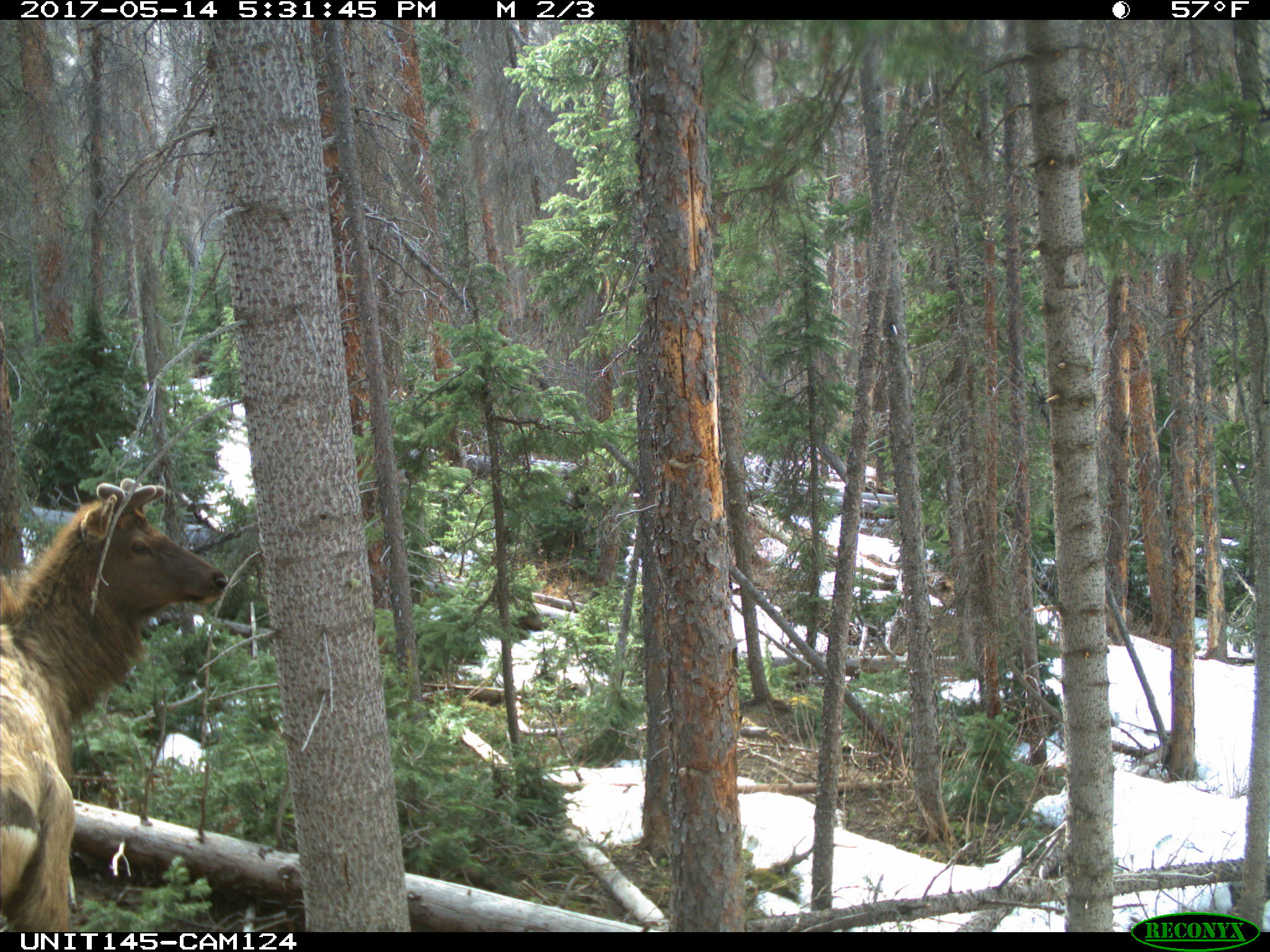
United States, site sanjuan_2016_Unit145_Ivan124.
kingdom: Animalia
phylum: Chordata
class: Mammalia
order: Artiodactyla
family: Cervidae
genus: Cervus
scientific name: Cervus elaphus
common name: red deer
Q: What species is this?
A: Cervus elaphus (red deer).